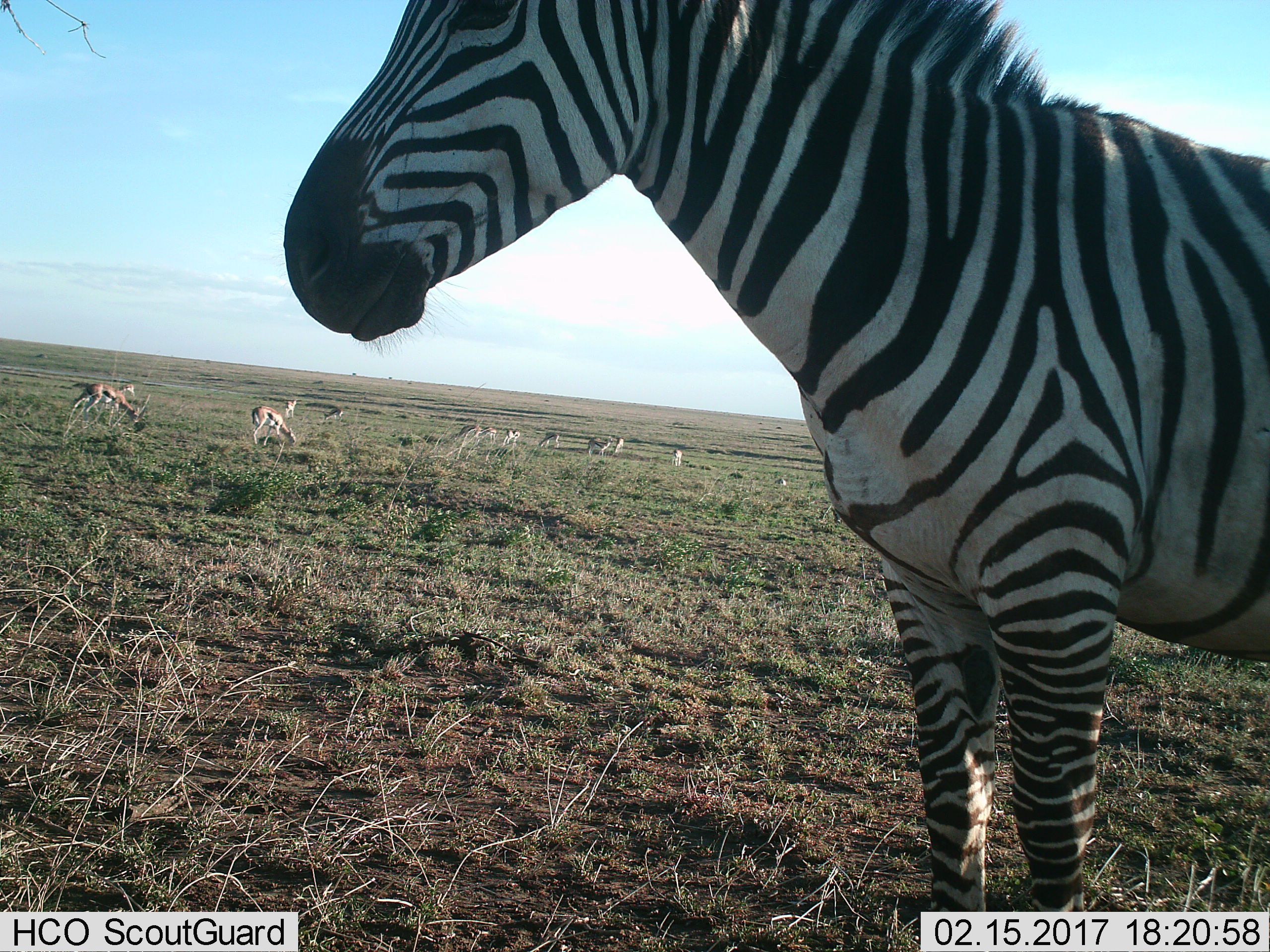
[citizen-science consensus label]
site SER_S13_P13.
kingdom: Animalia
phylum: Chordata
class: Mammalia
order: Artiodactyla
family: Bovidae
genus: Eudorcas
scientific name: Eudorcas thomsonii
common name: thomson's gazelle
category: gazellethomsons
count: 11-50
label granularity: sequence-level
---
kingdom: Animalia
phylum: Chordata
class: Mammalia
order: Perissodactyla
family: Equidae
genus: Equus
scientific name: Equus quagga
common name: plains zebra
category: zebraplains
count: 1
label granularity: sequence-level